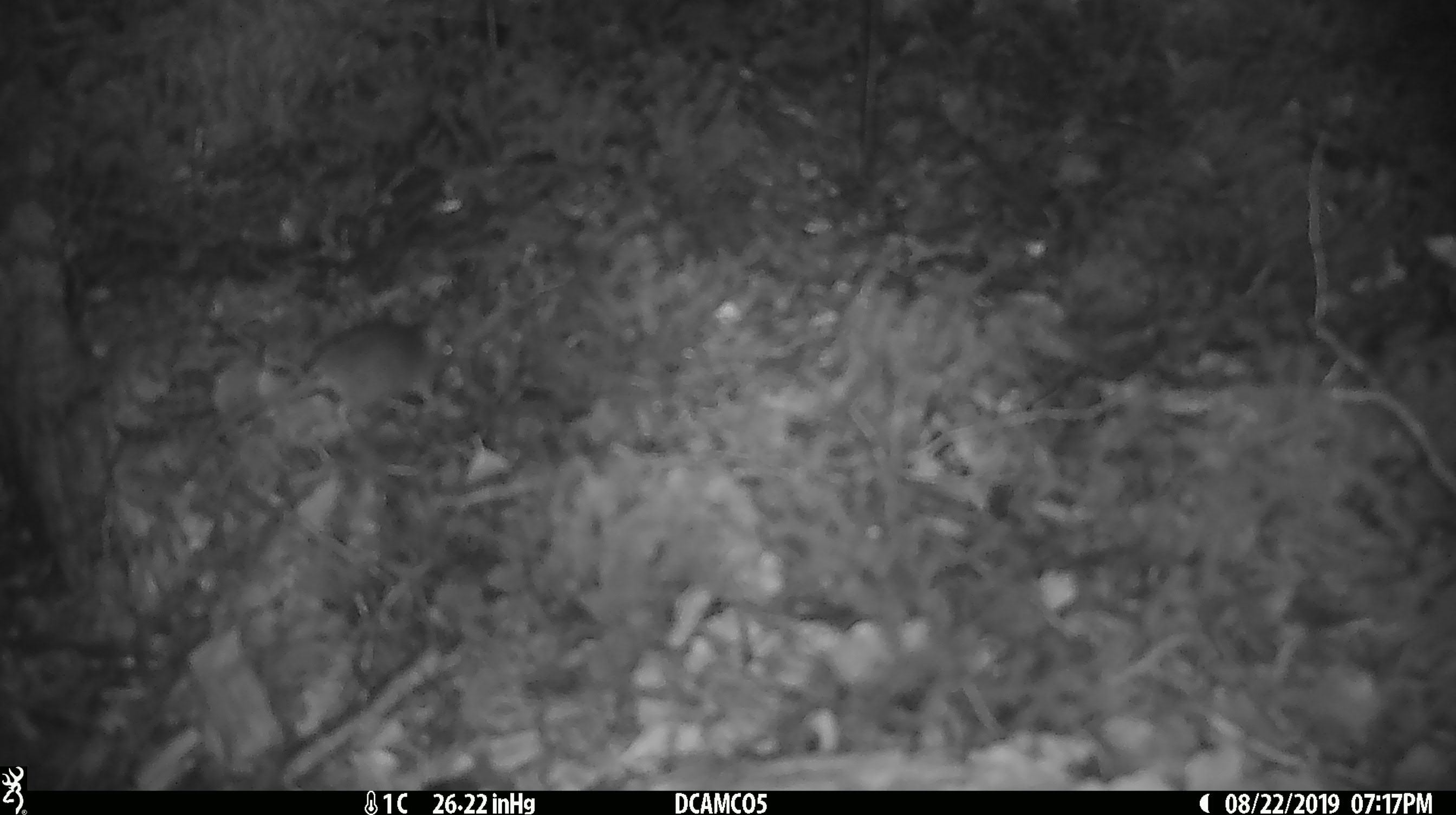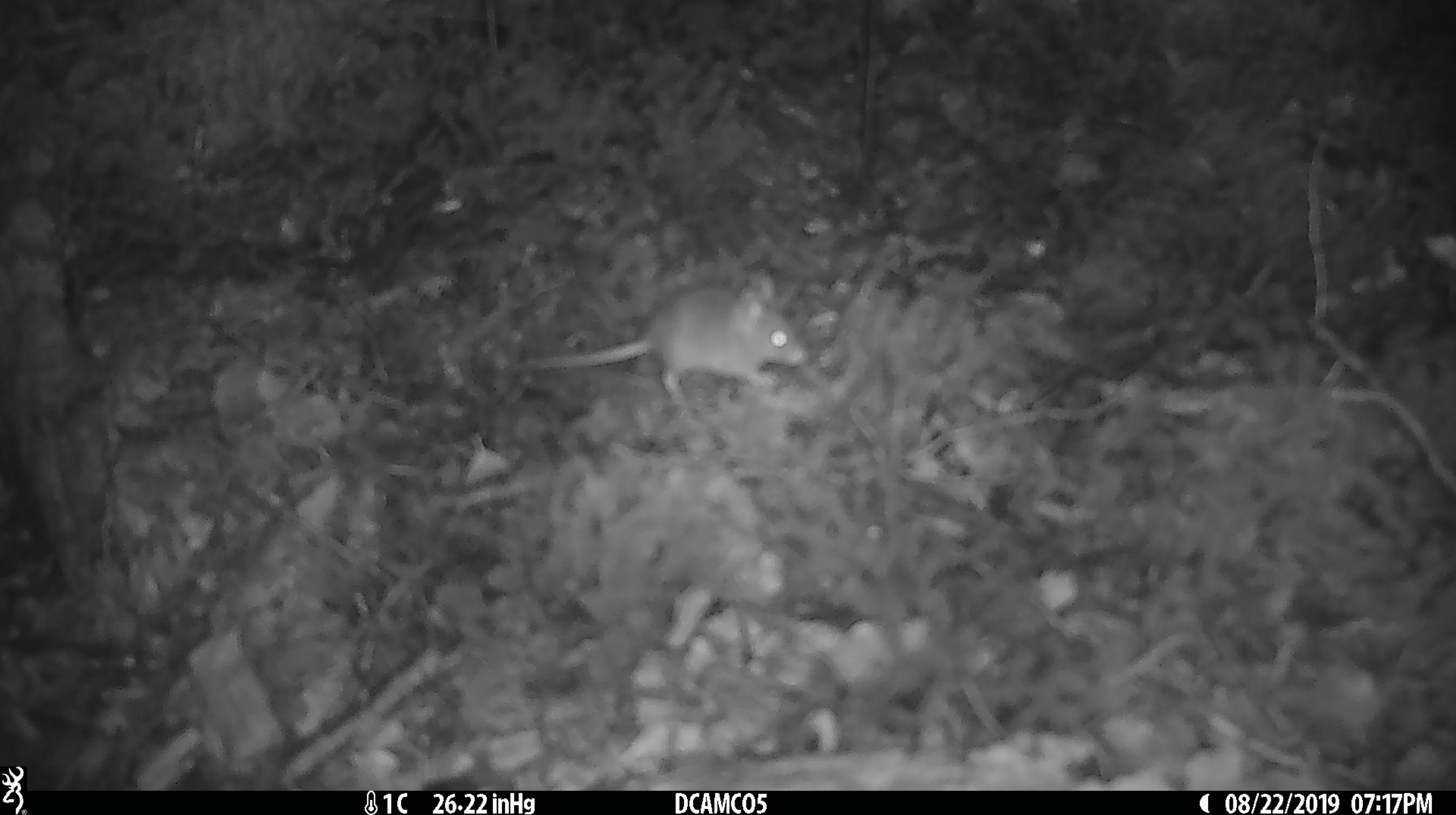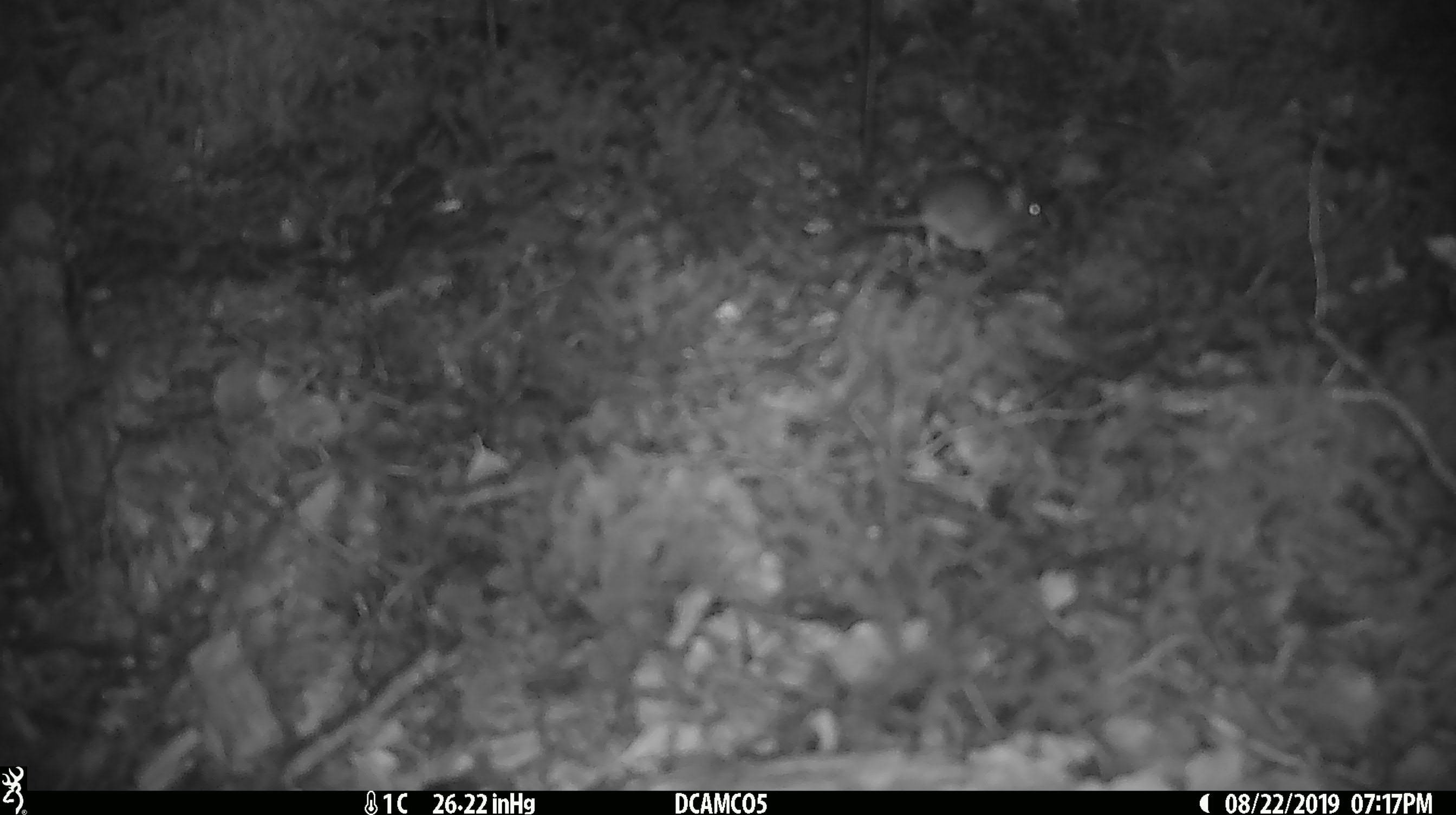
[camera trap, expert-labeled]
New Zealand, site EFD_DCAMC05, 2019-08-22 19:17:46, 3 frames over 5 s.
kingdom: Animalia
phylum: Chordata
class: Mammalia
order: Rodentia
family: Muridae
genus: Mus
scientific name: Mus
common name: mouse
Mouse (Mus).